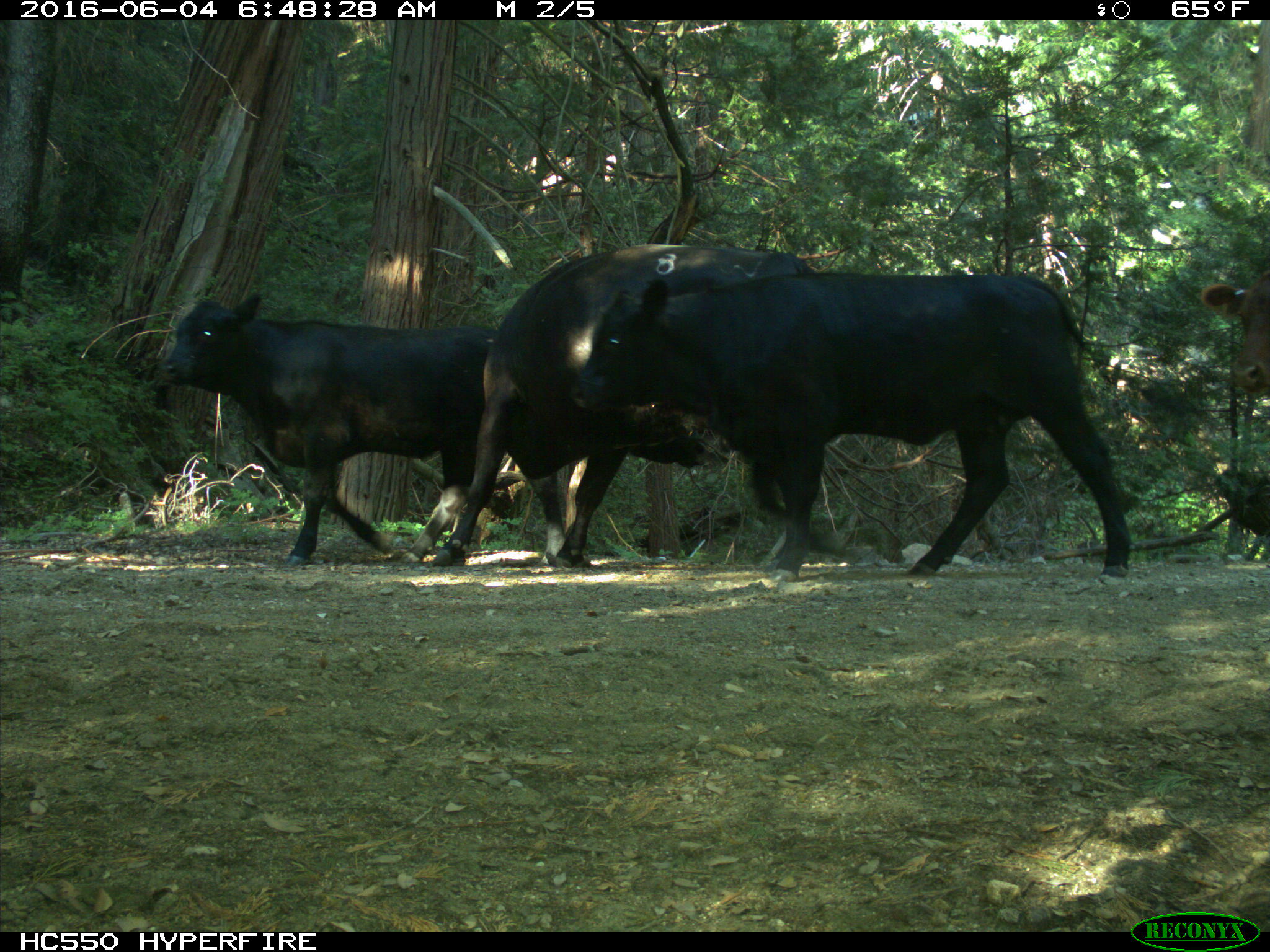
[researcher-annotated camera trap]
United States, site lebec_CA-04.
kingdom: Animalia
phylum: Chordata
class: Mammalia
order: Artiodactyla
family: Bovidae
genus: Bos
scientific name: Bos taurus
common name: domestic cow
Bos taurus (domestic cow).